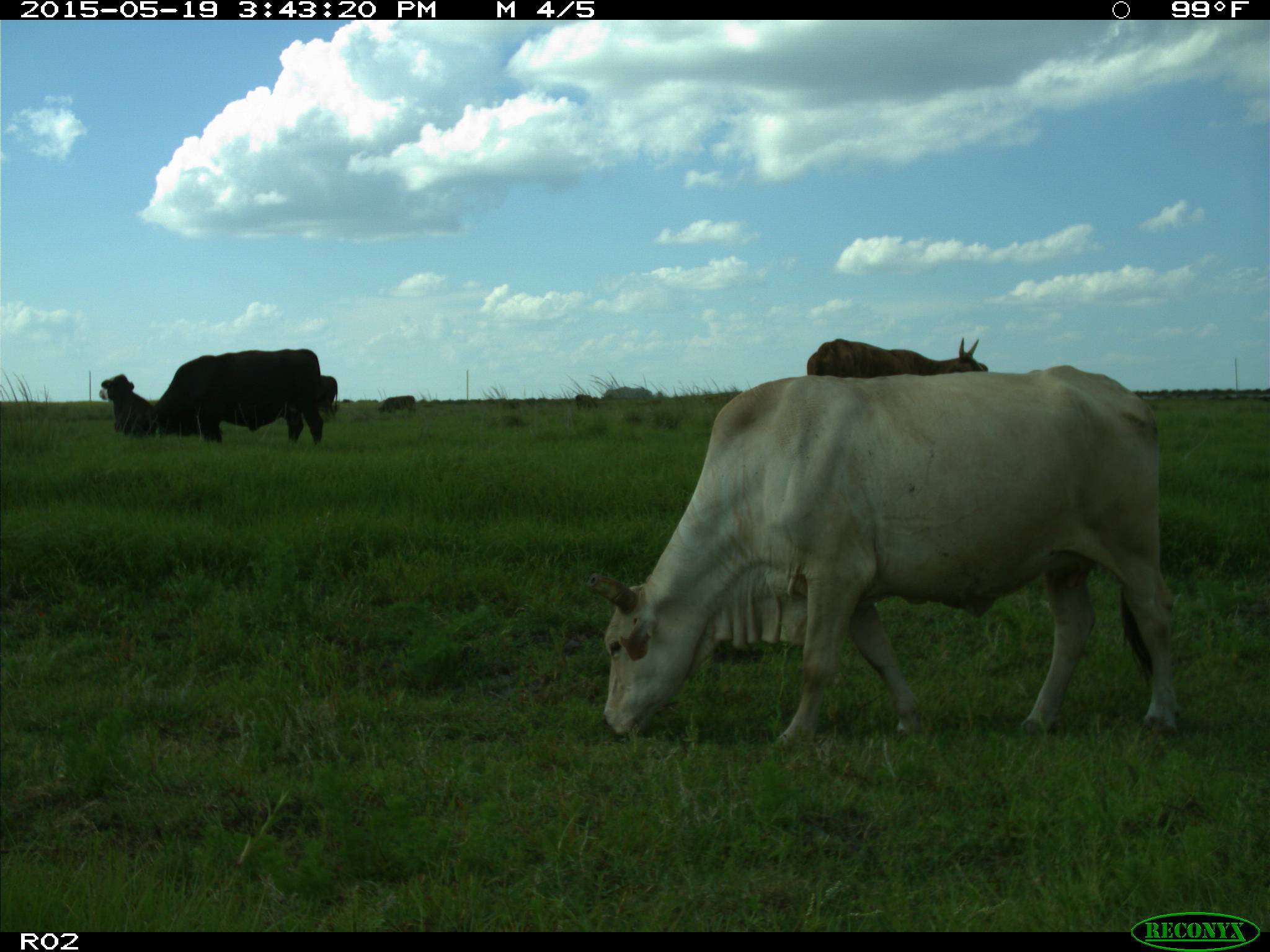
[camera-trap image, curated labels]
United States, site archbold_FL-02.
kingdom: Animalia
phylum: Chordata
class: Mammalia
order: Artiodactyla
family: Bovidae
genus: Bos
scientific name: Bos taurus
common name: domestic cow